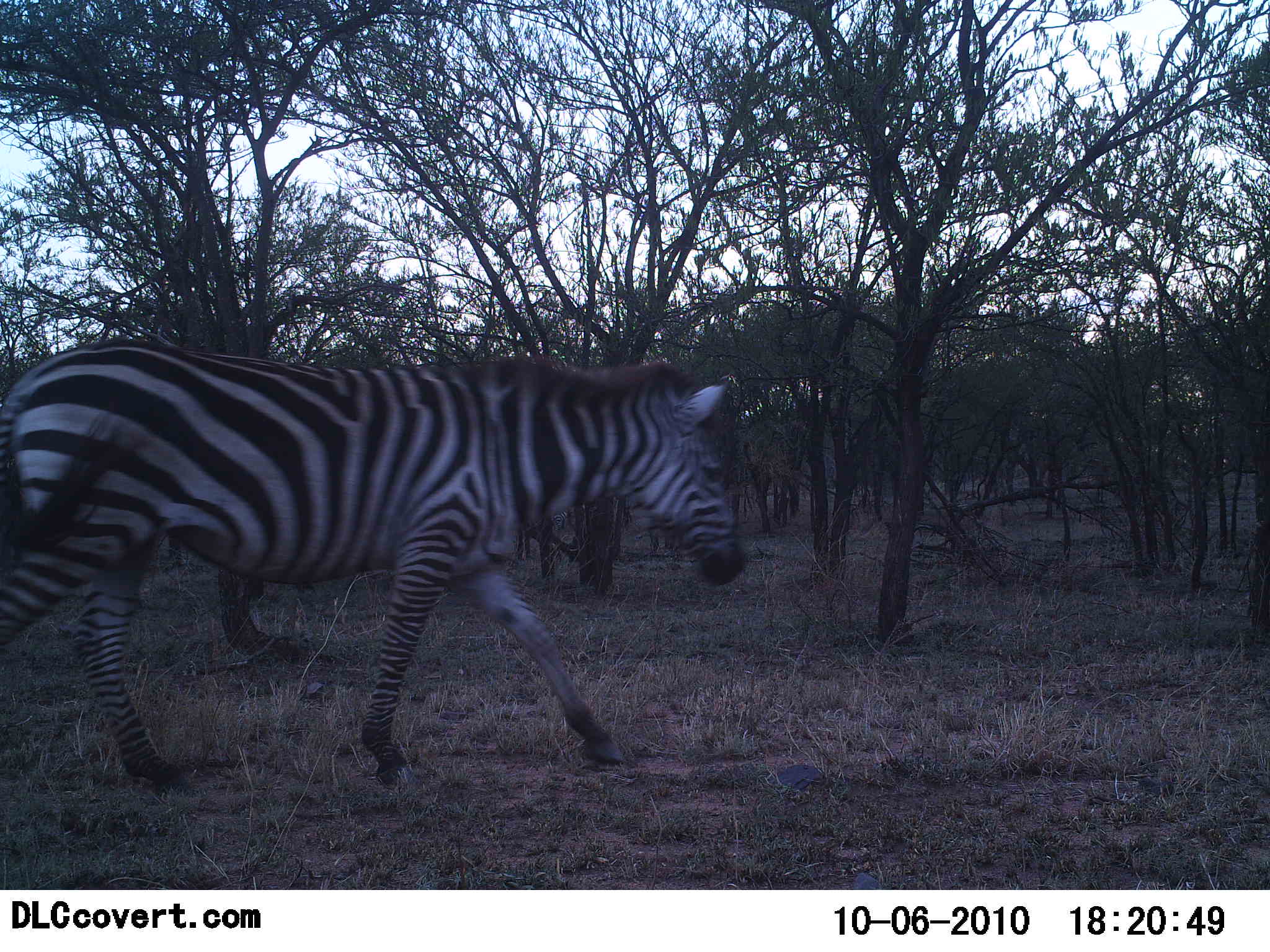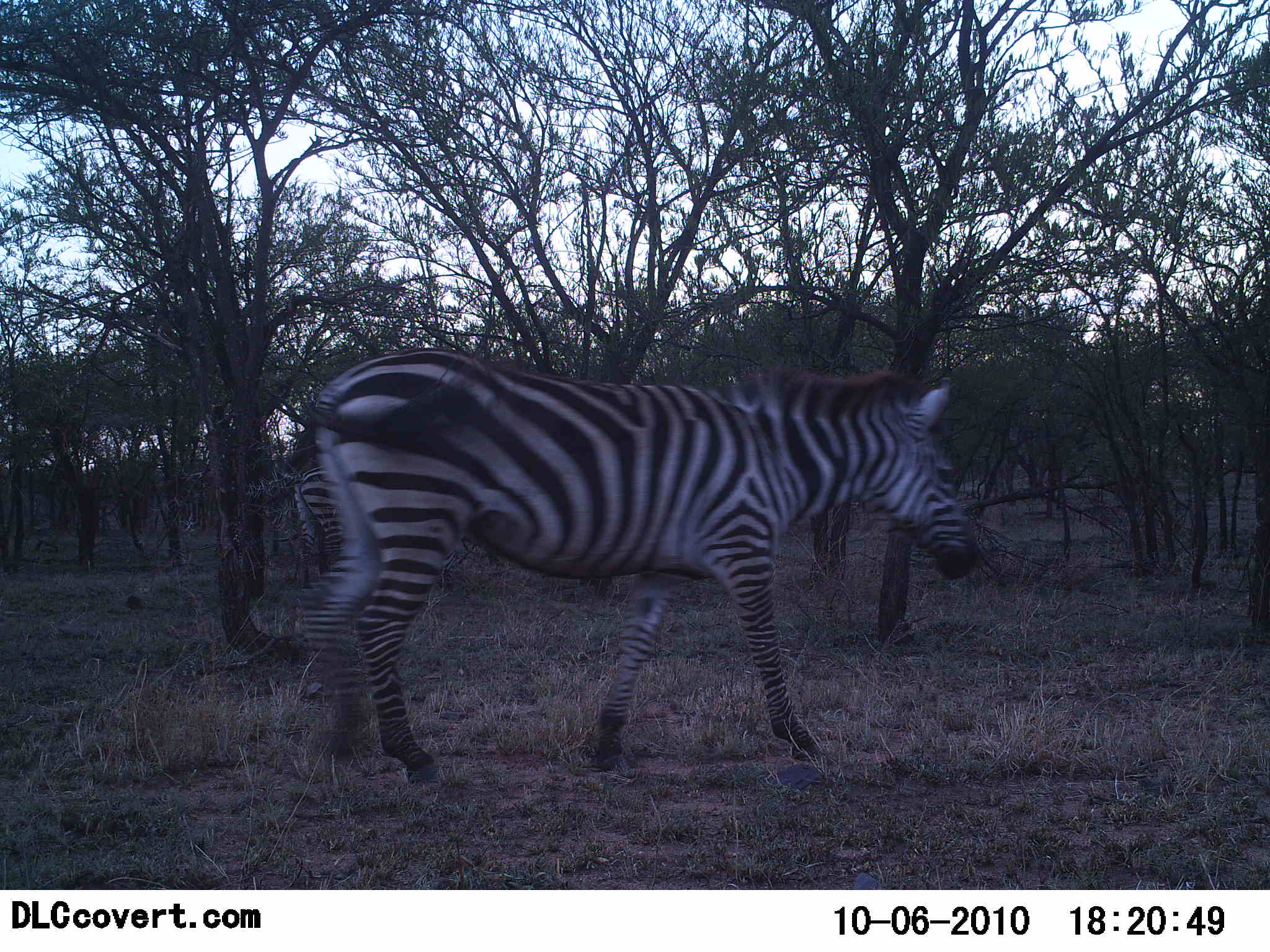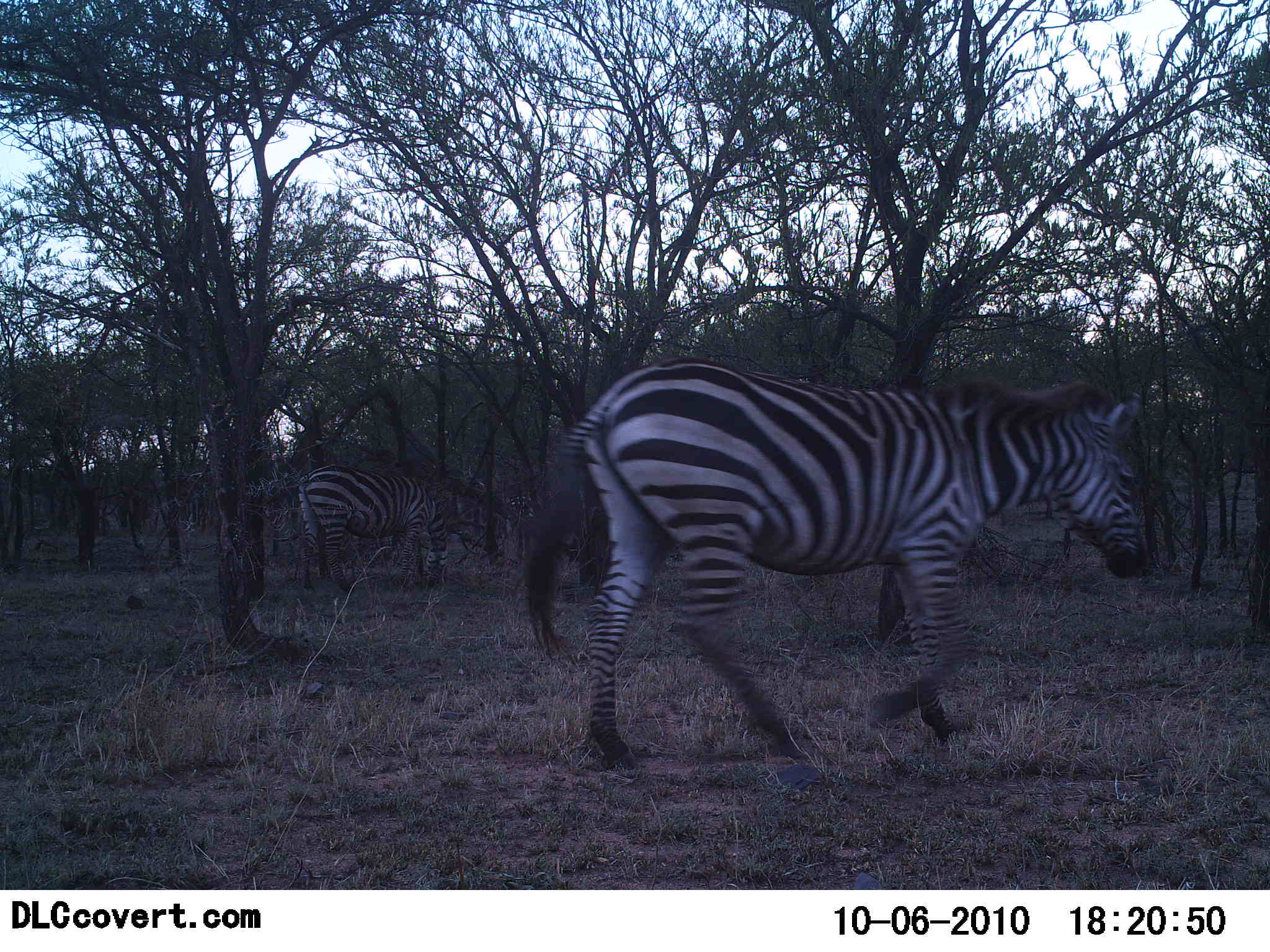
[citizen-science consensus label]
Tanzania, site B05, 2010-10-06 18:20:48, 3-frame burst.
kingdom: Animalia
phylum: Chordata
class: Mammalia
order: Perissodactyla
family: Equidae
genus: Equus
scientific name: Equus quagga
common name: plains zebra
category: zebra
Zebra (plains zebra) (Equus quagga), count 2. Behavior (volunteer vote fractions): standing 9%, resting 9%, moving 91%, interacting 0%. Young present (vote fraction): 0%. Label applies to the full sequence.